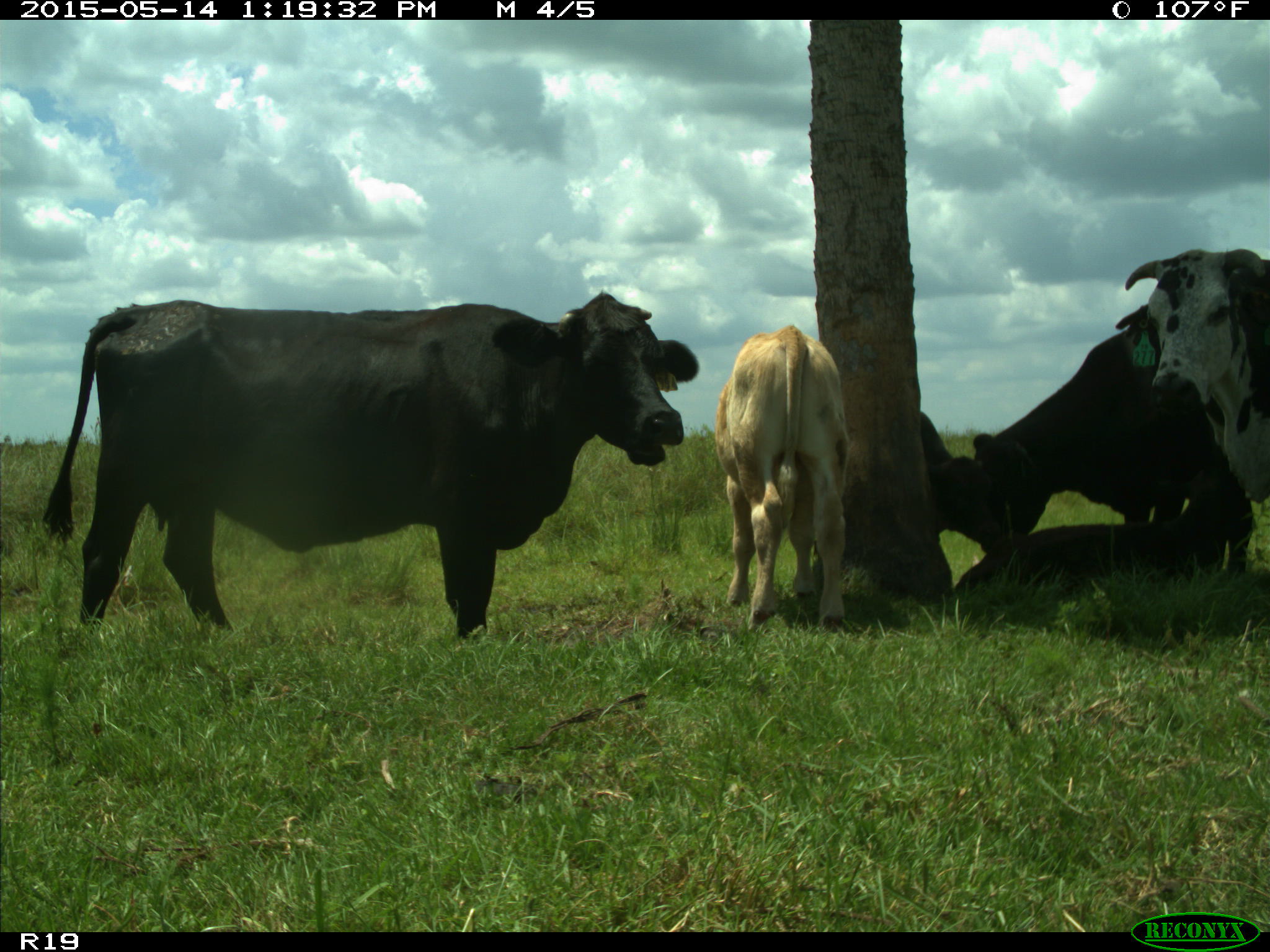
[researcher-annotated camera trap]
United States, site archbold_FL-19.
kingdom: Animalia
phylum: Chordata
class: Mammalia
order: Artiodactyla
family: Bovidae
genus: Bos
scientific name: Bos taurus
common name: domestic cow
Bos taurus (domestic cow).